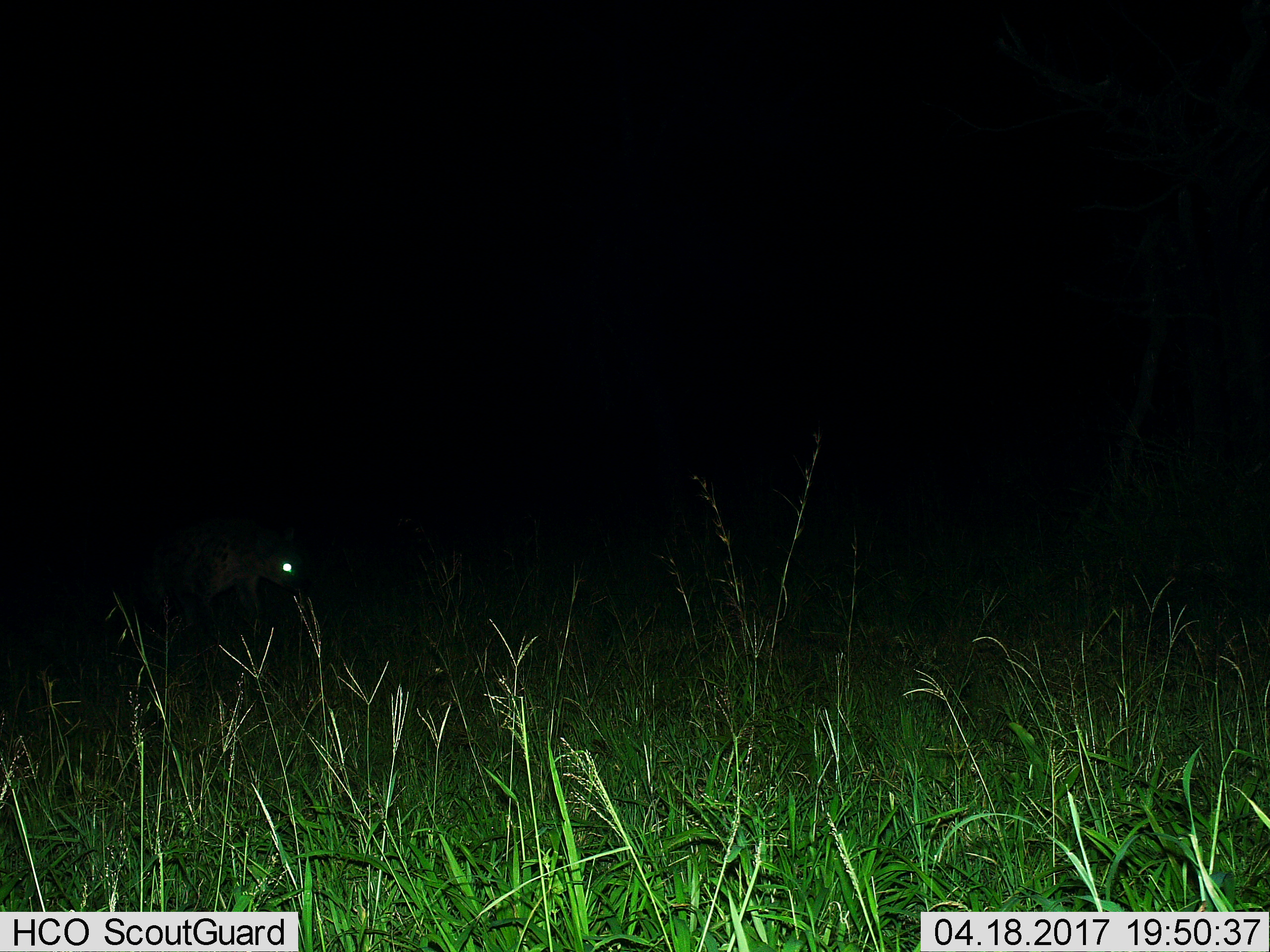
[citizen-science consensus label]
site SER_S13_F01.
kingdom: Animalia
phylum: Chordata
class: Mammalia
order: Carnivora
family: Hyaenidae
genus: Crocuta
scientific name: Crocuta crocuta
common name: spotted hyena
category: hyenaspotted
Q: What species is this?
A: Hyenaspotted (spotted hyena) (Crocuta crocuta).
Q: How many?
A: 1.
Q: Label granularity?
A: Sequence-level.